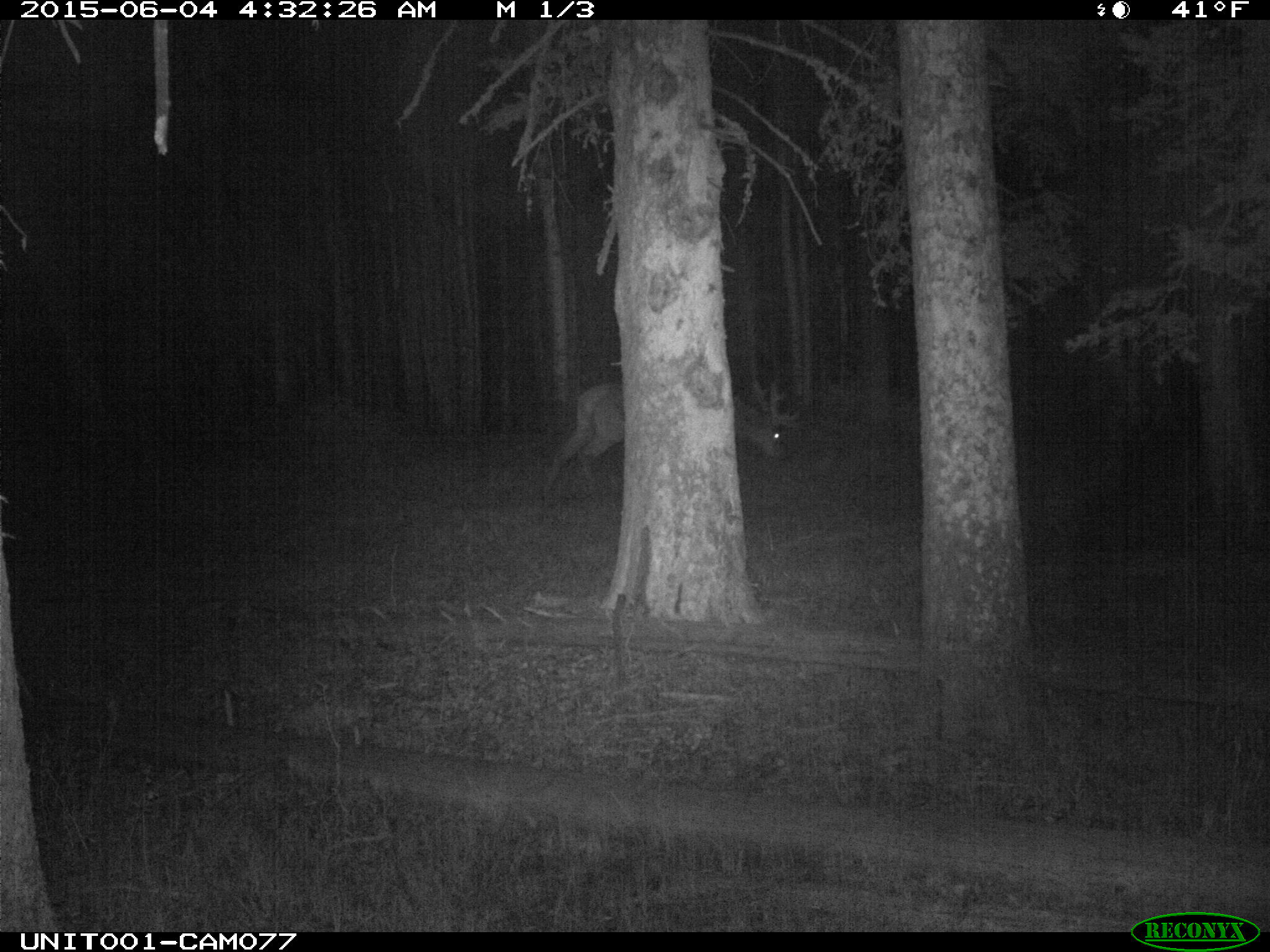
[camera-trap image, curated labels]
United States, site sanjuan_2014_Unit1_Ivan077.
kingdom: Animalia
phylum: Chordata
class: Mammalia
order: Artiodactyla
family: Cervidae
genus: Cervus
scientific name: Cervus elaphus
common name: red deer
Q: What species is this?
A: Cervus elaphus (red deer).